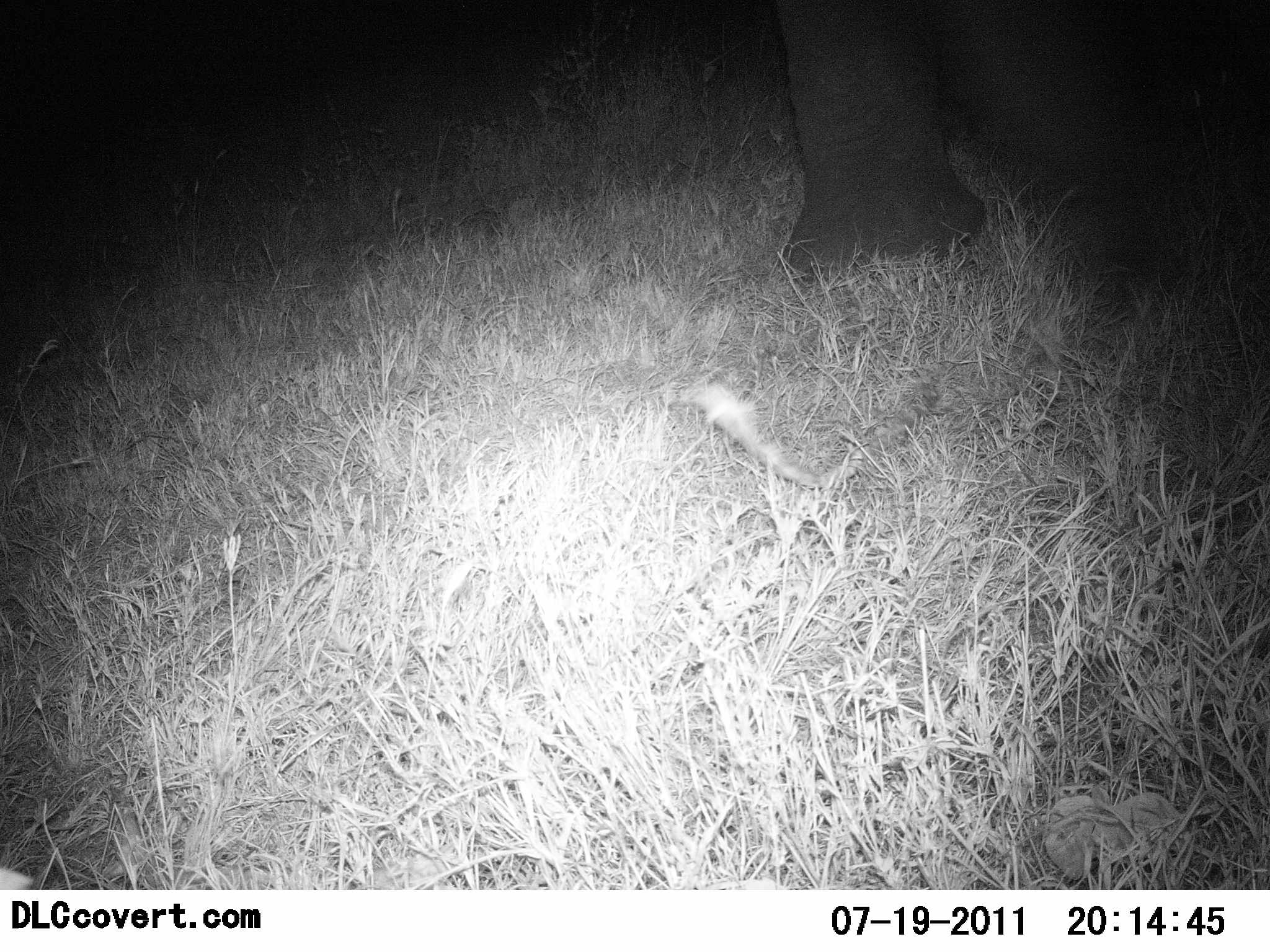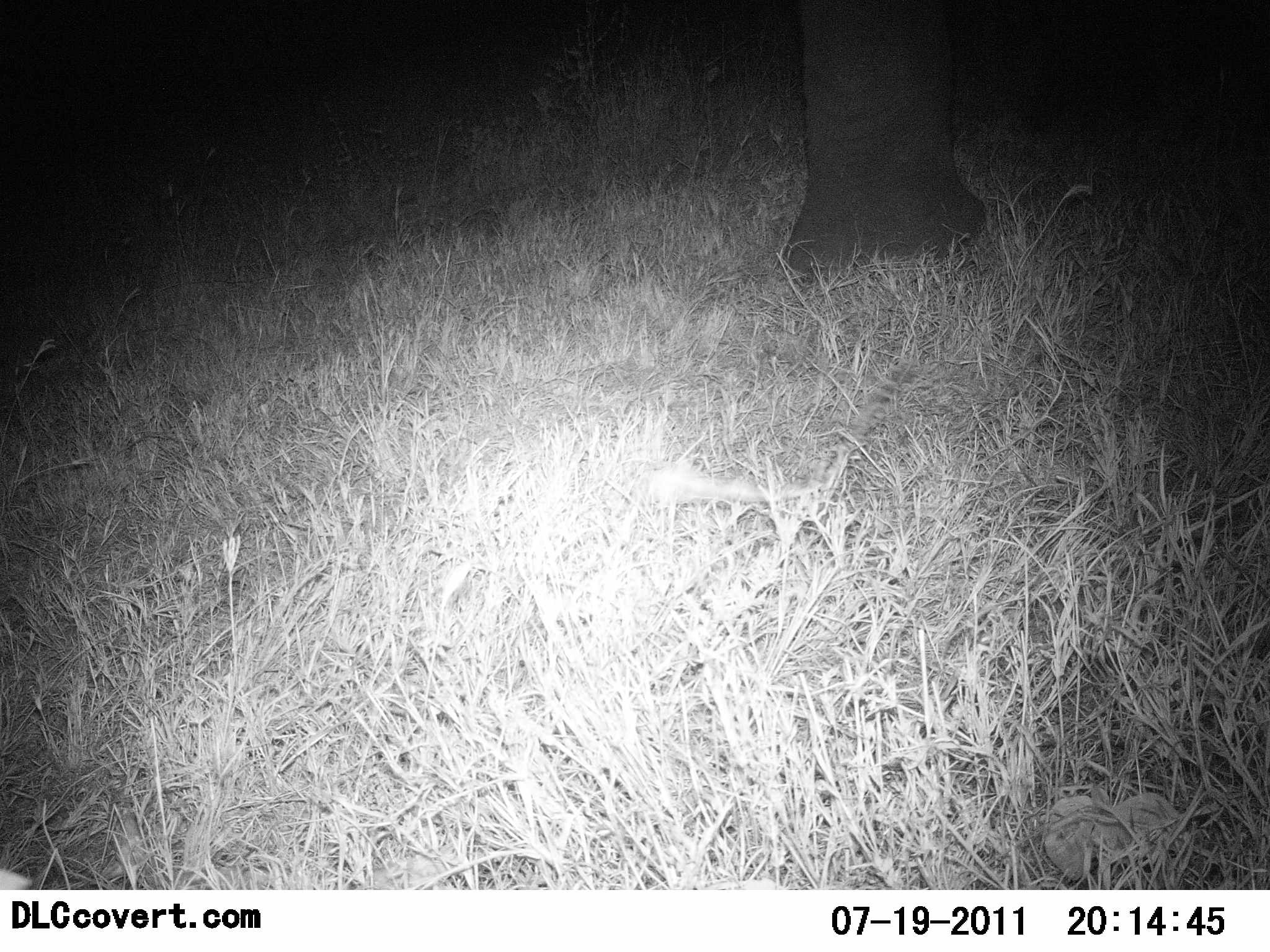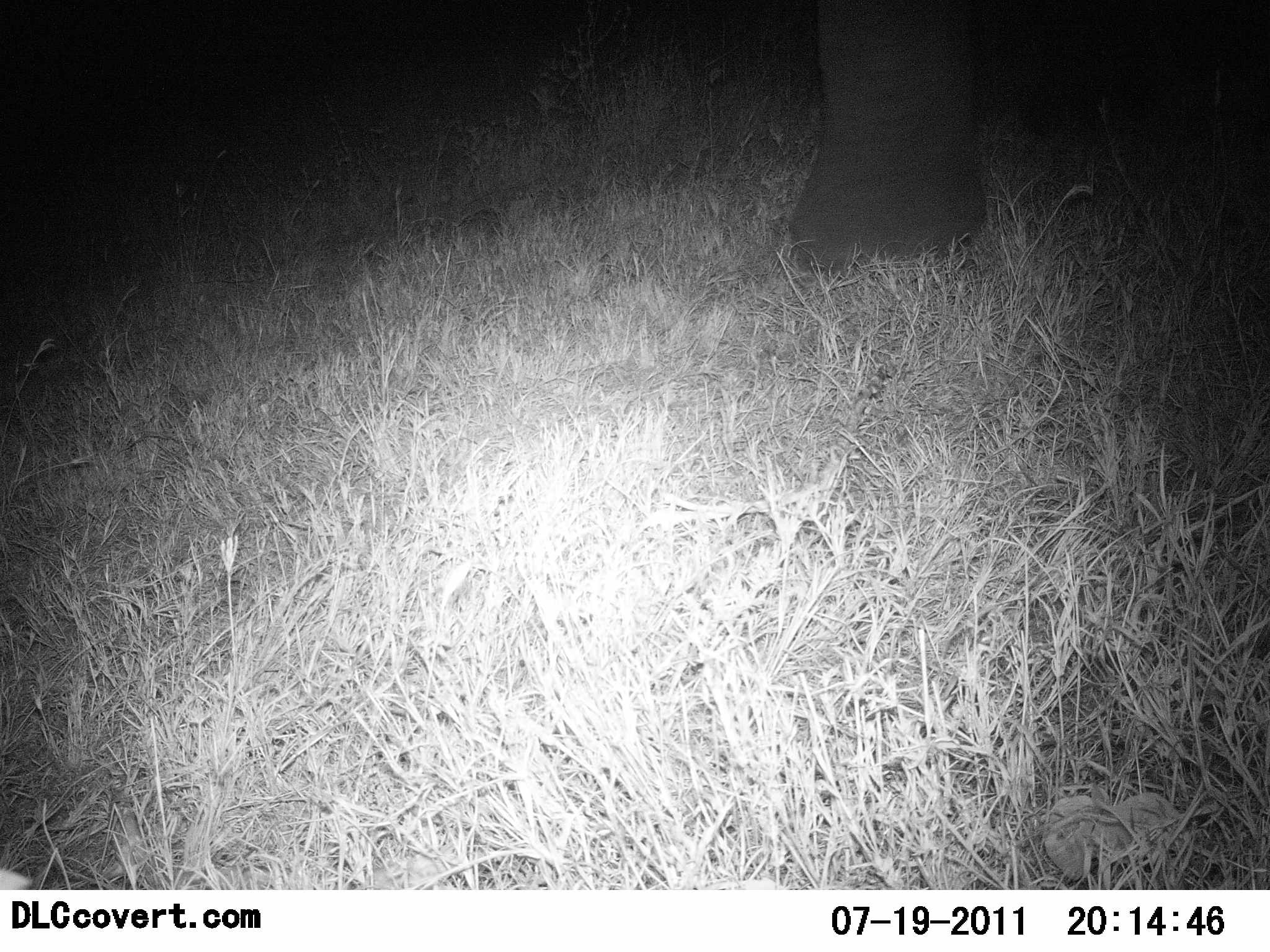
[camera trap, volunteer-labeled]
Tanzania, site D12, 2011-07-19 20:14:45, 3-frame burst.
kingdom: Animalia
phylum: Chordata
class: Mammalia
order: Proboscidea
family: Elephantidae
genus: Loxodonta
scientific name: Loxodonta africana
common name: african bush elephant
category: elephant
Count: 1.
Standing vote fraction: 45%.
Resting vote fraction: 0%.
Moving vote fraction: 55%.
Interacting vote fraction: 0%.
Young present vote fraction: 0%.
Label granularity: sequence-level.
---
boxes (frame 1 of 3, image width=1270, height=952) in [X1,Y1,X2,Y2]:
animal: [779,2,990,275]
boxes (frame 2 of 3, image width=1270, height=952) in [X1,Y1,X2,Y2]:
animal: [784,0,990,271]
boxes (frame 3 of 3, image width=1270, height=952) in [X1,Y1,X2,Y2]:
animal: [789,0,990,269]